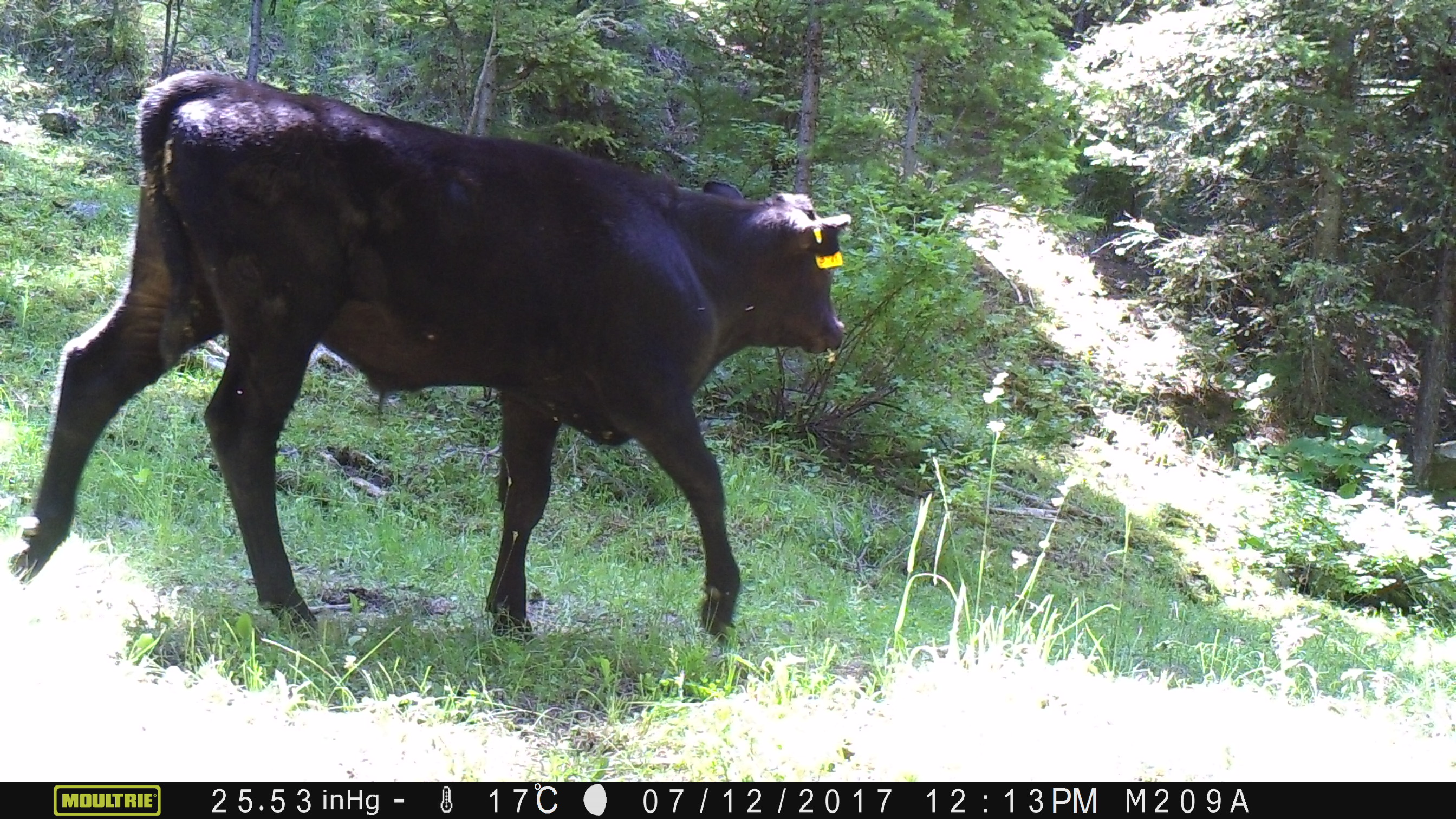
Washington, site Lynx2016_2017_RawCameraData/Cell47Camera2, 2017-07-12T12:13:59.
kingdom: Animalia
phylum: Chordata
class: Mammalia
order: Artiodactyla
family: Bovidae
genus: Bos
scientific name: Bos taurus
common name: domestic cattle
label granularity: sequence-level